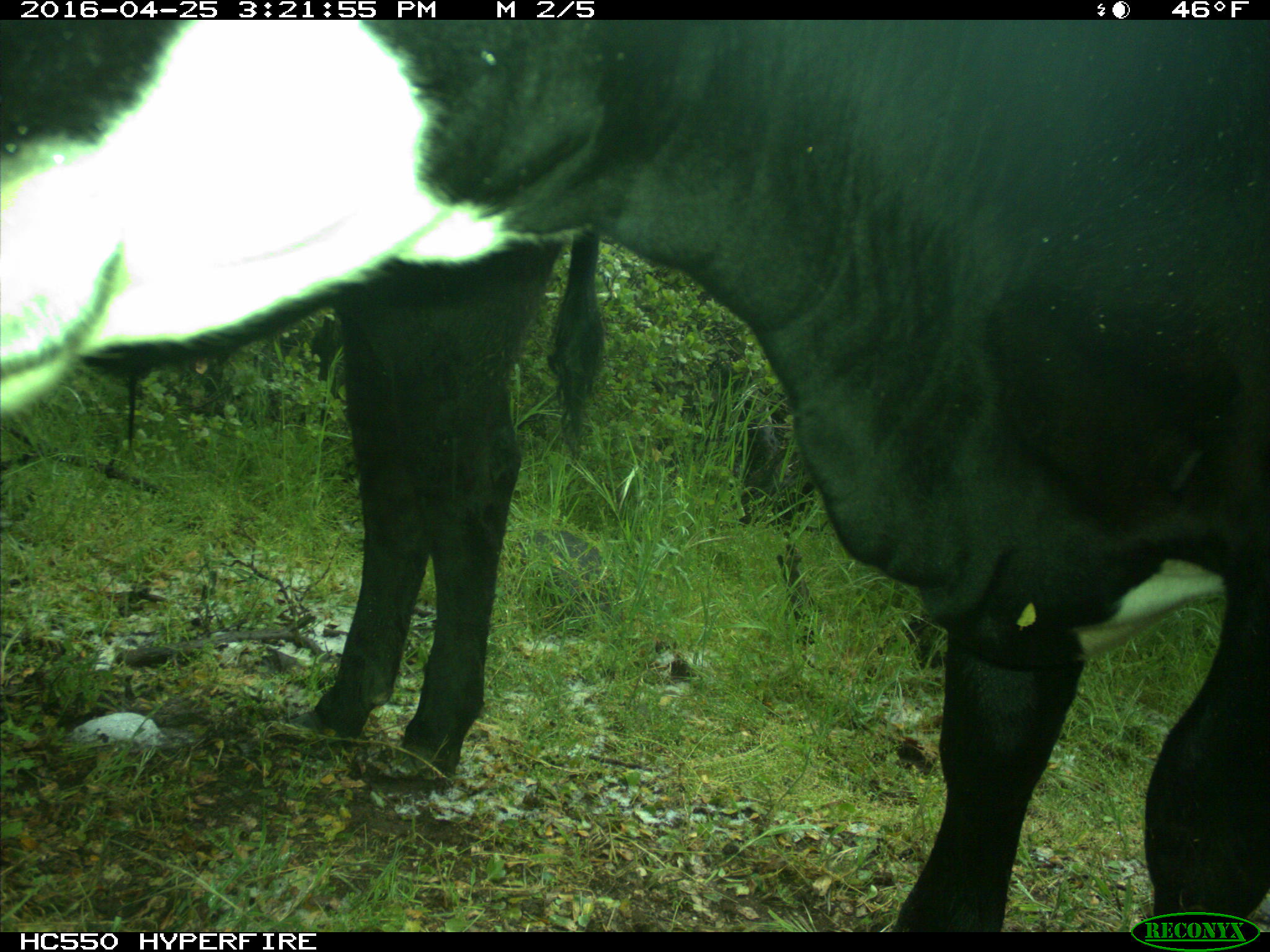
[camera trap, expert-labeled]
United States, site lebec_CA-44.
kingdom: Animalia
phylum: Chordata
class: Mammalia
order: Artiodactyla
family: Bovidae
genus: Bos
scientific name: Bos taurus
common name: domestic cow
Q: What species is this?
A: Bos taurus (domestic cow).